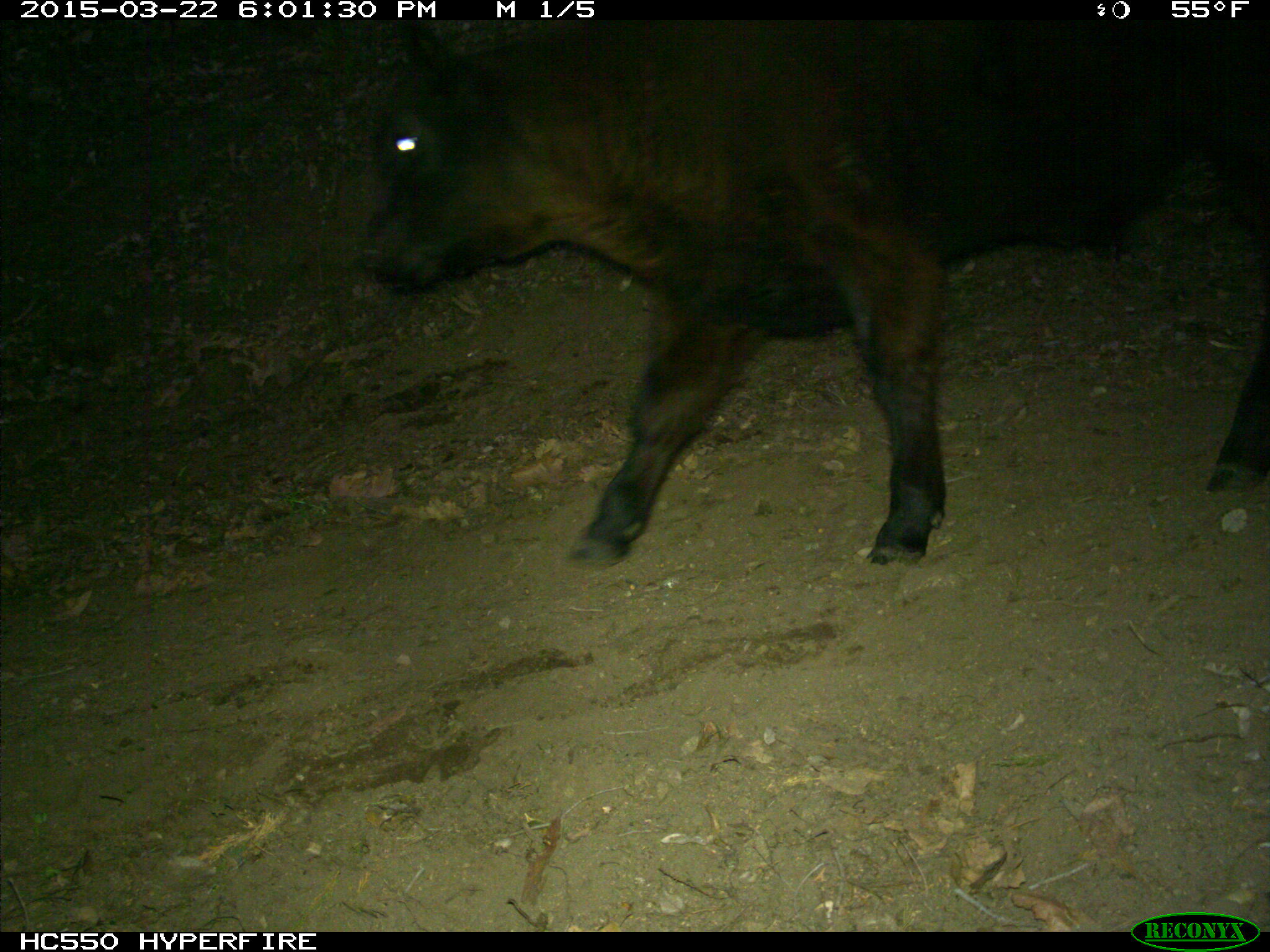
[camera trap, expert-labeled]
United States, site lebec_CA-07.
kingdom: Animalia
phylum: Chordata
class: Mammalia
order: Artiodactyla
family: Bovidae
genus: Bos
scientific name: Bos taurus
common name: domestic cow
Bos taurus (domestic cow).